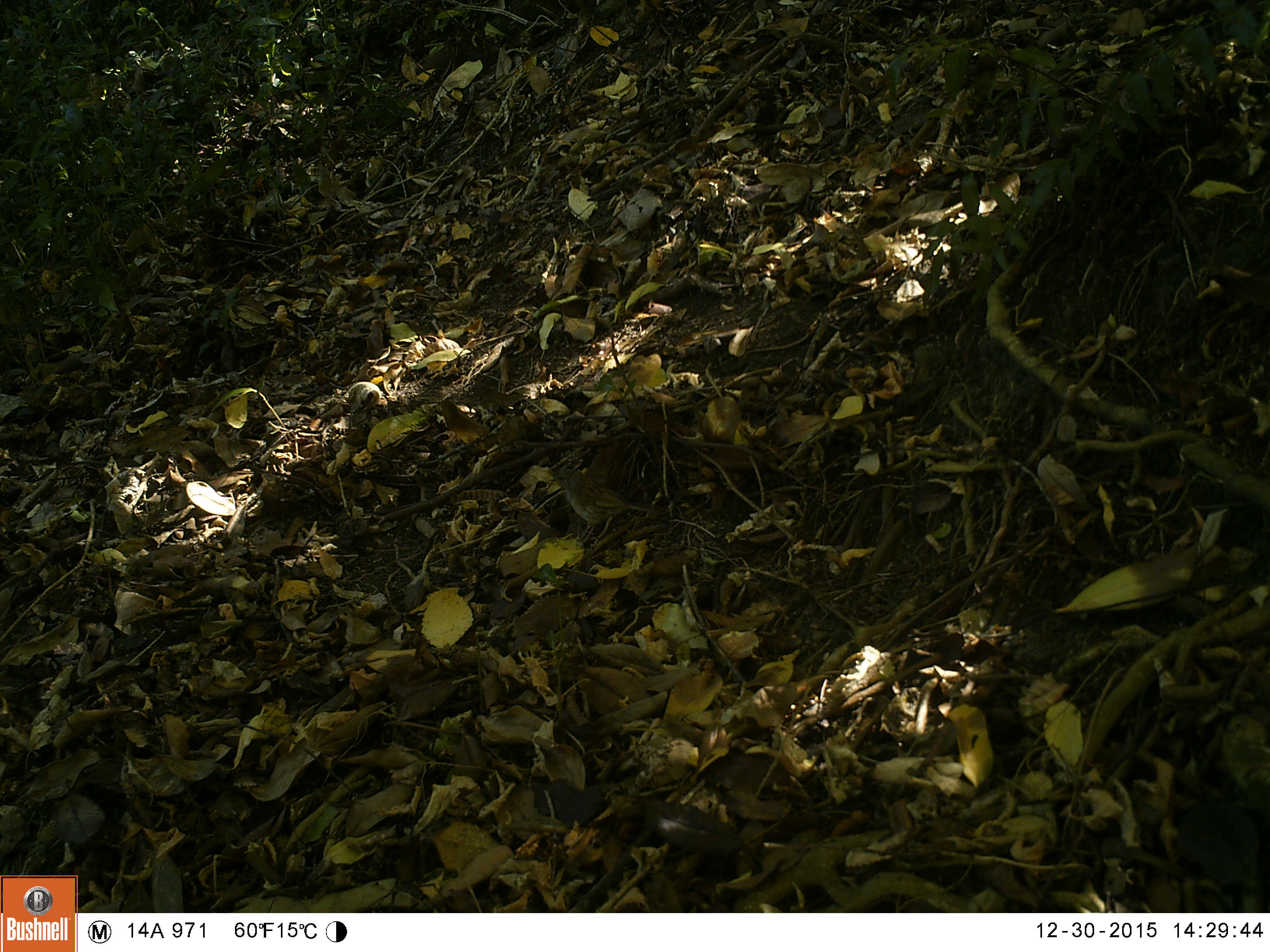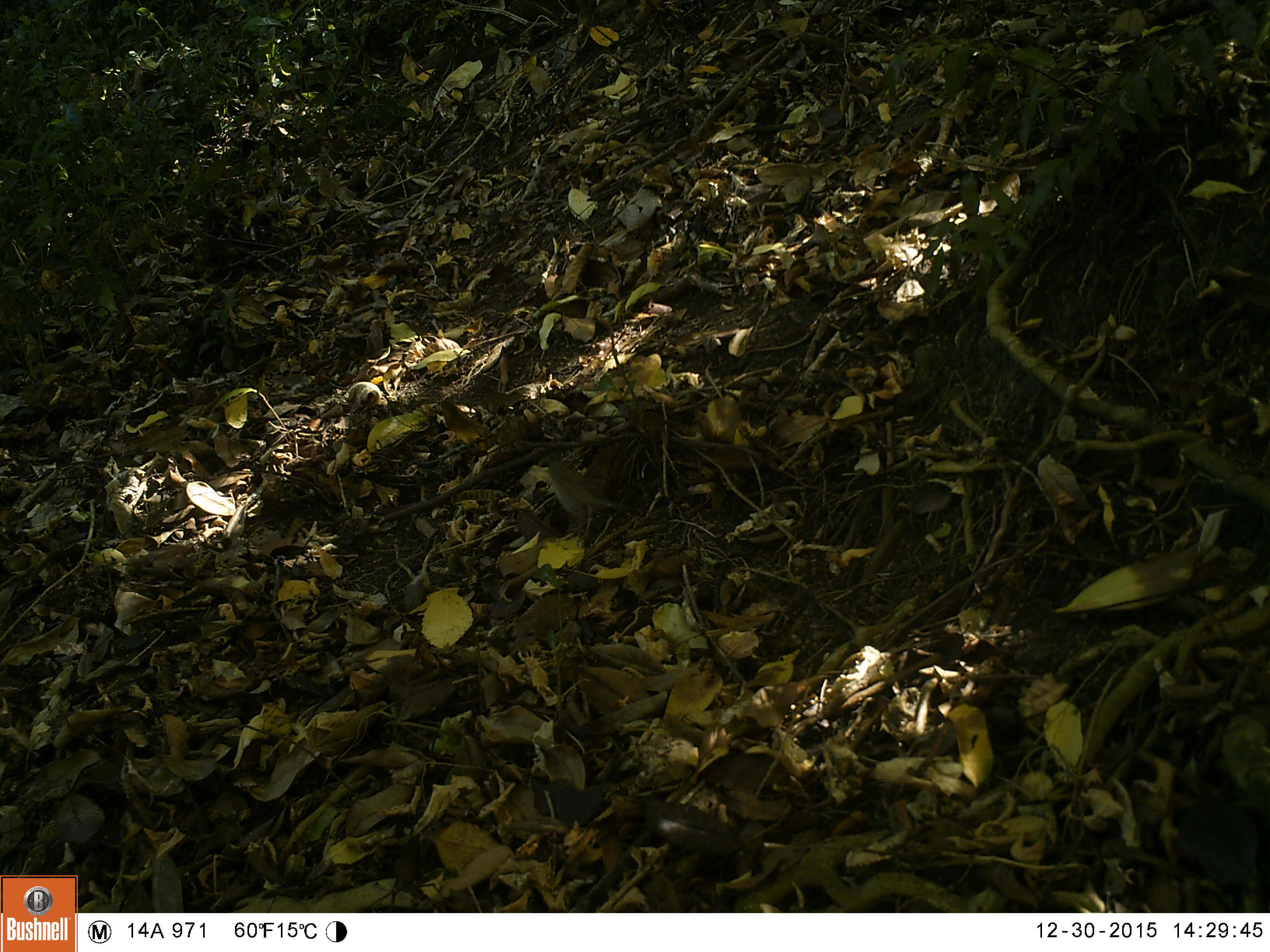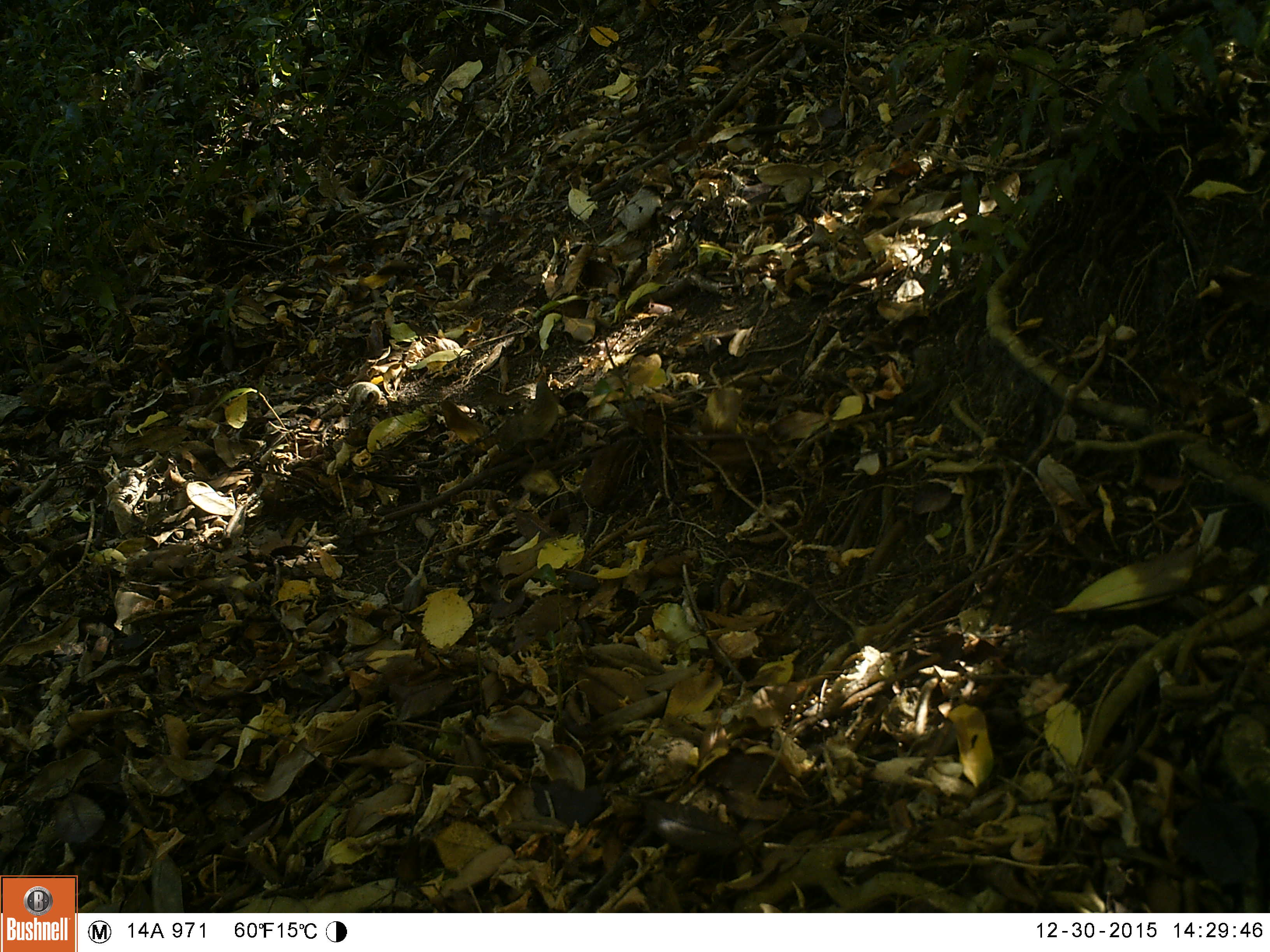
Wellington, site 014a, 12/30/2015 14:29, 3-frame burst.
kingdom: Animalia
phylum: Chordata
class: Aves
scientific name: Aves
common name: bird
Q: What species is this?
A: Bird (Aves).